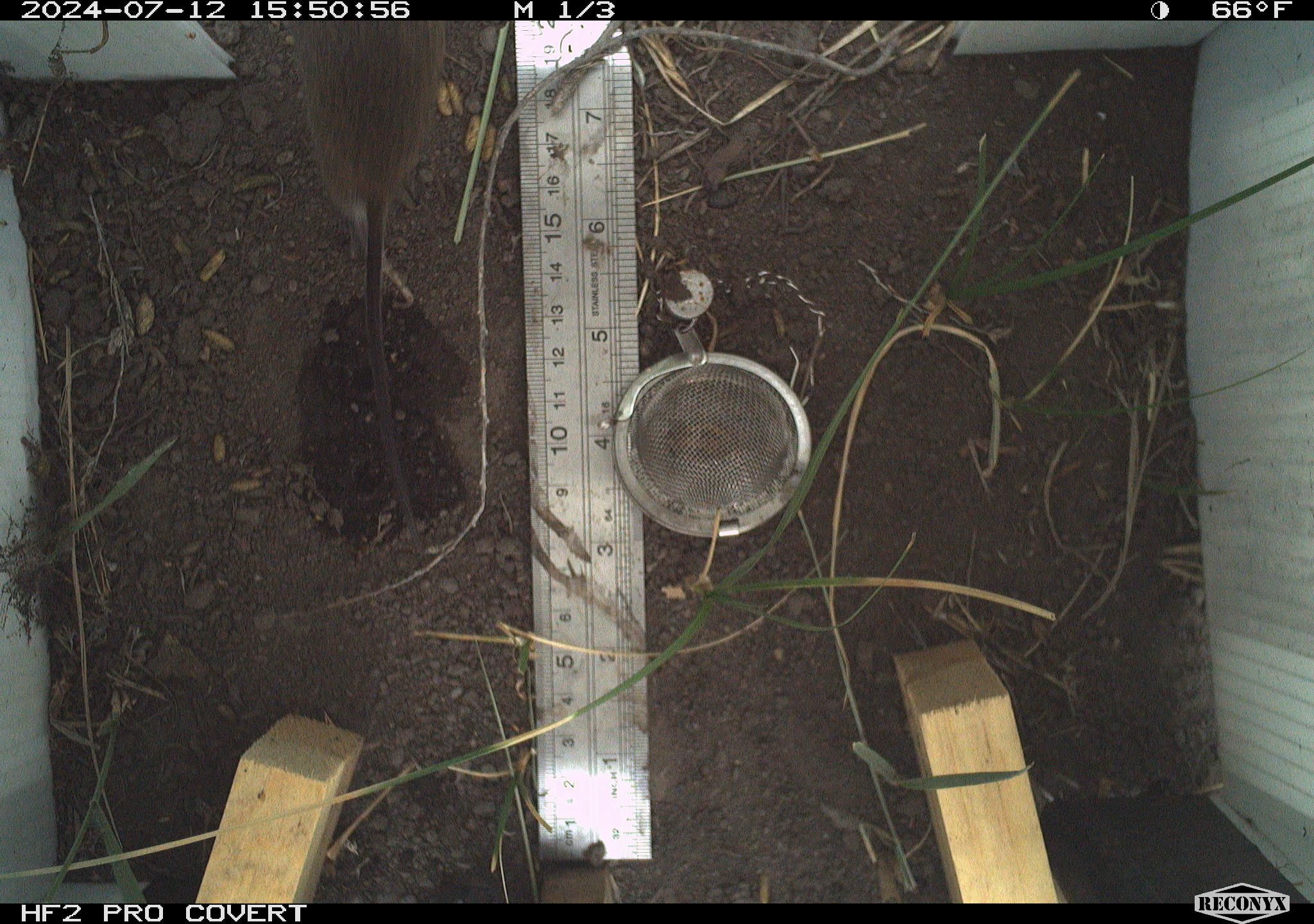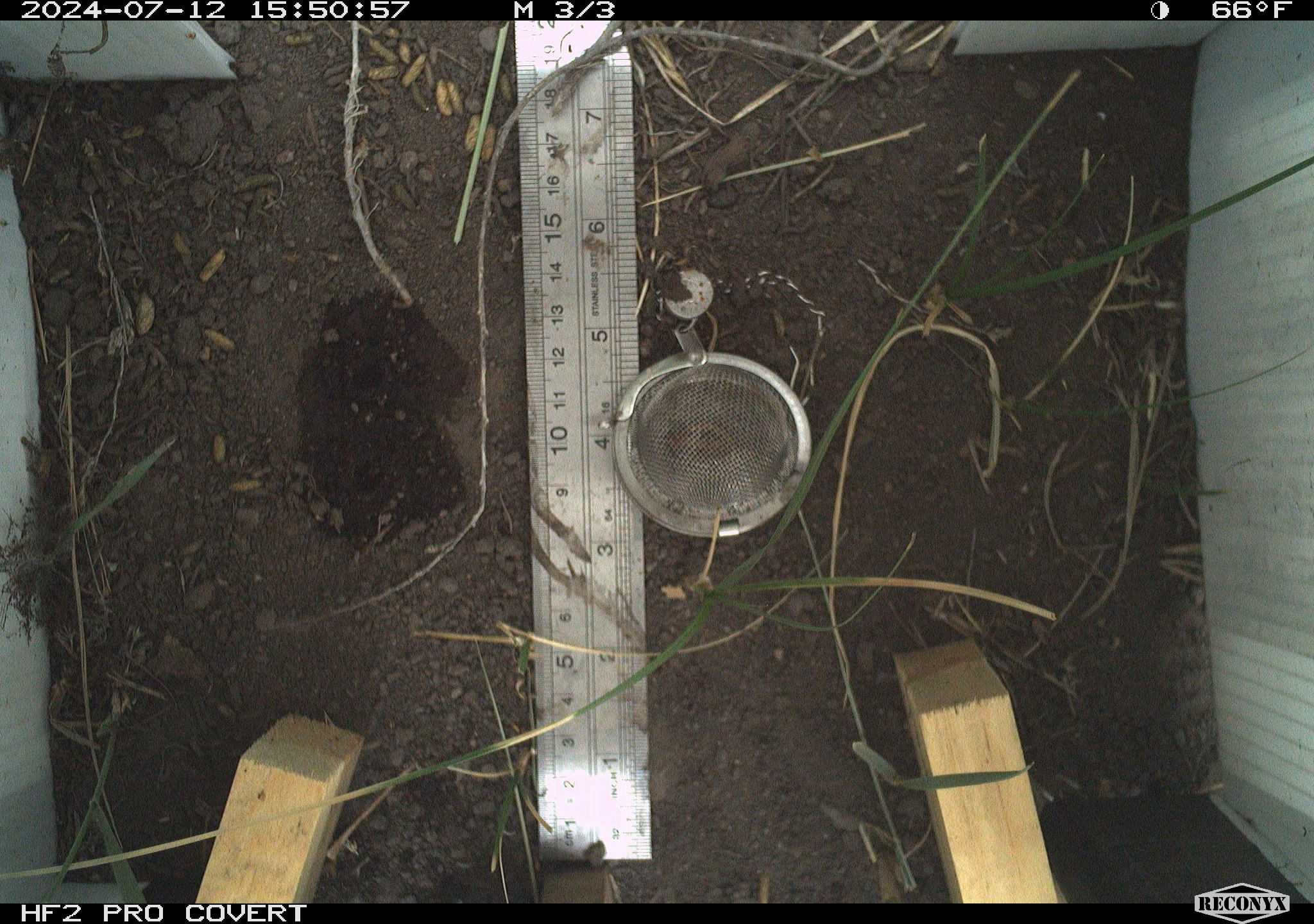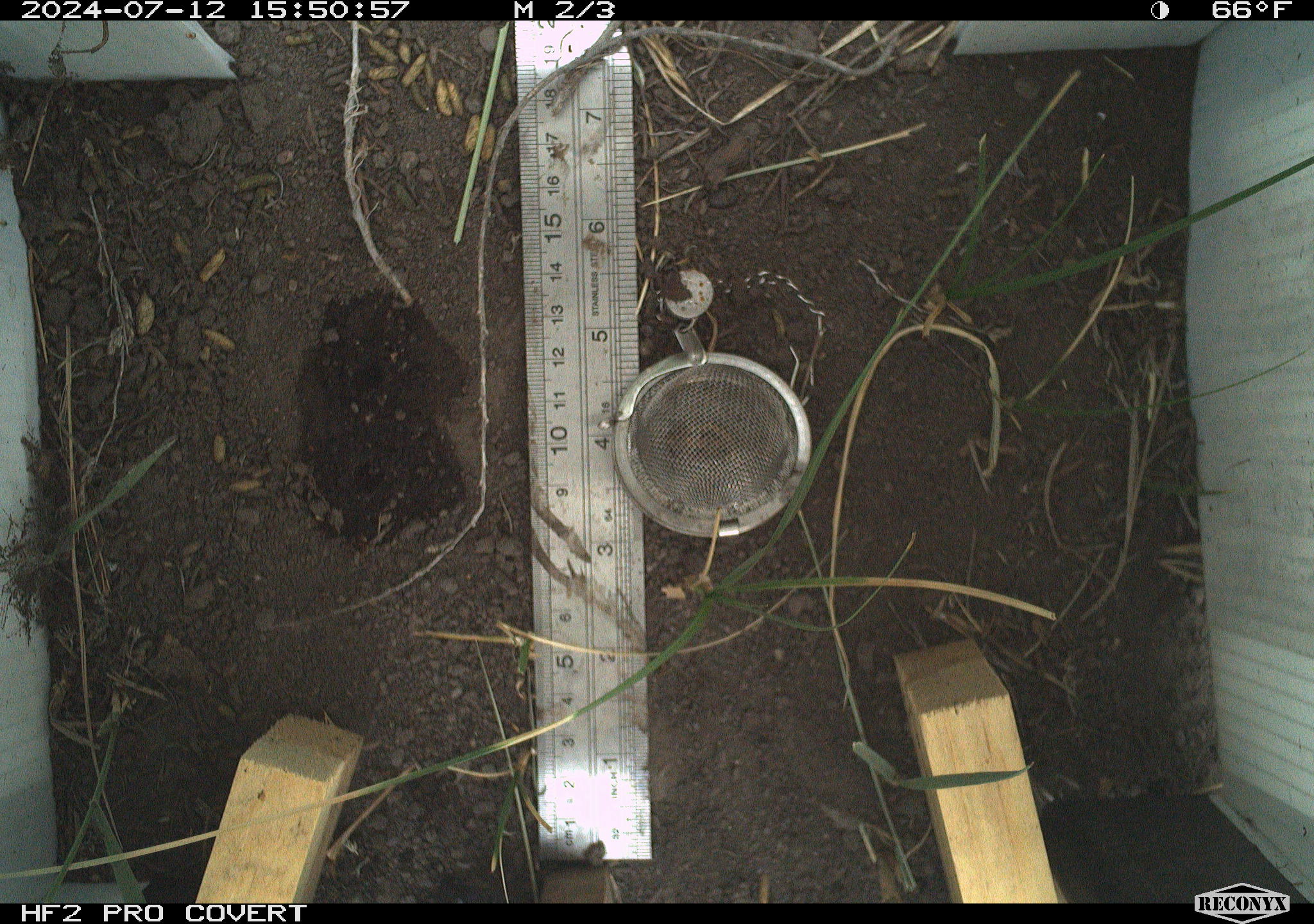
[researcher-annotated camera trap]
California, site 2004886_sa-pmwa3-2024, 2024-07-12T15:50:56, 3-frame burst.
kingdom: Animalia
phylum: Chordata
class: Mammalia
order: Rodentia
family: Cricetidae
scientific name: Arvicolinae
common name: voles, lemmings, and muskrats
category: arvicolinae subfamily